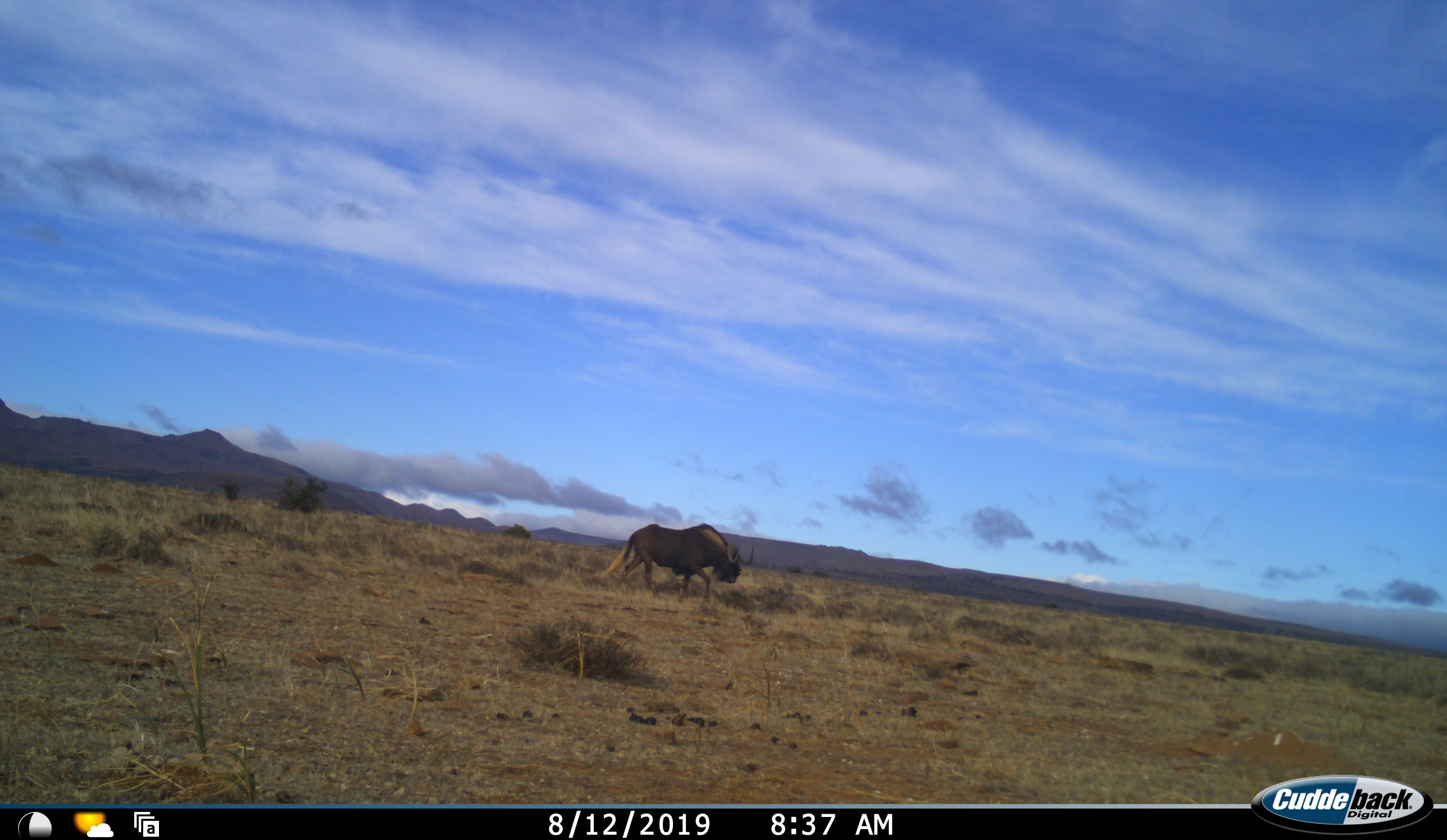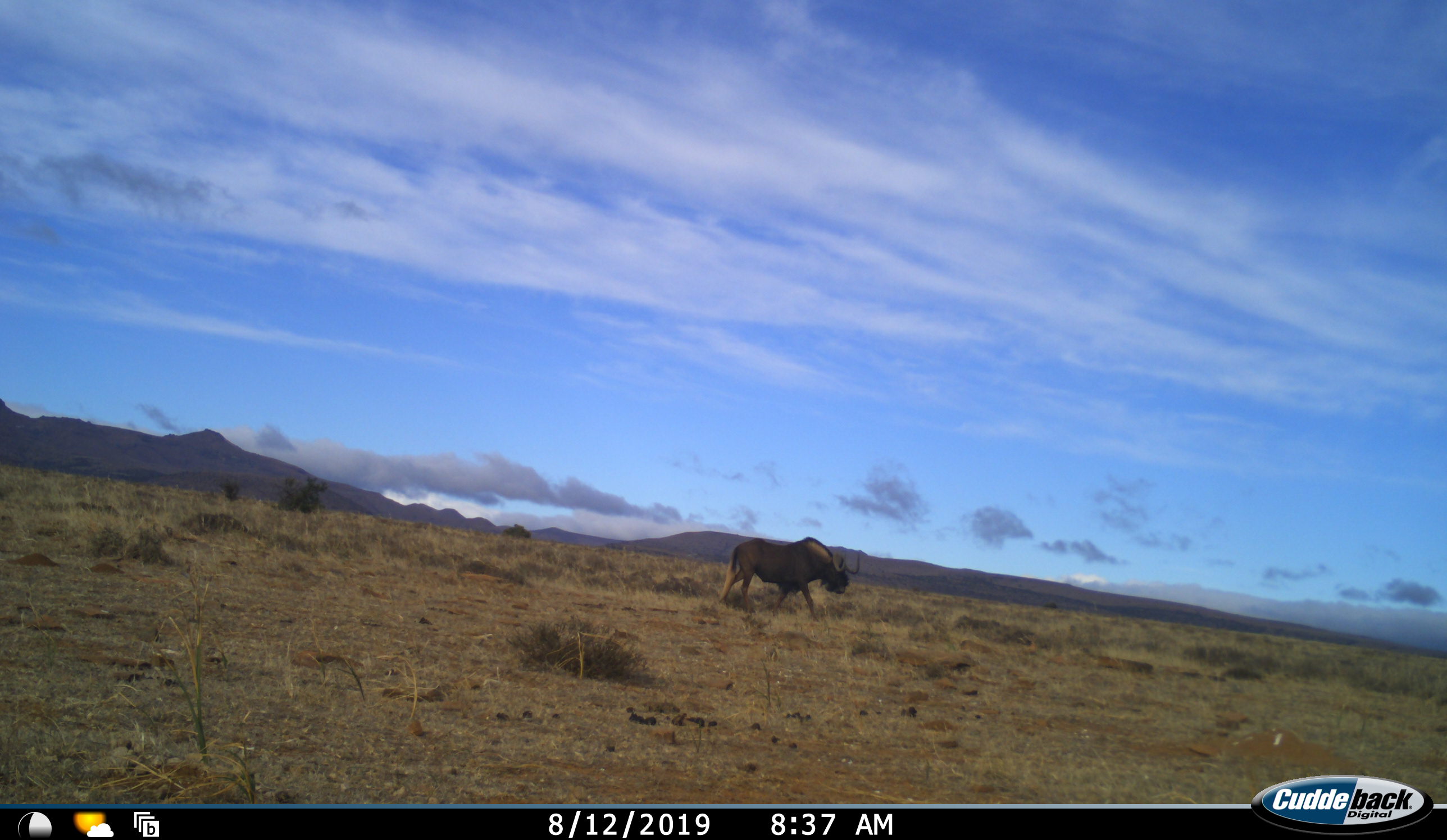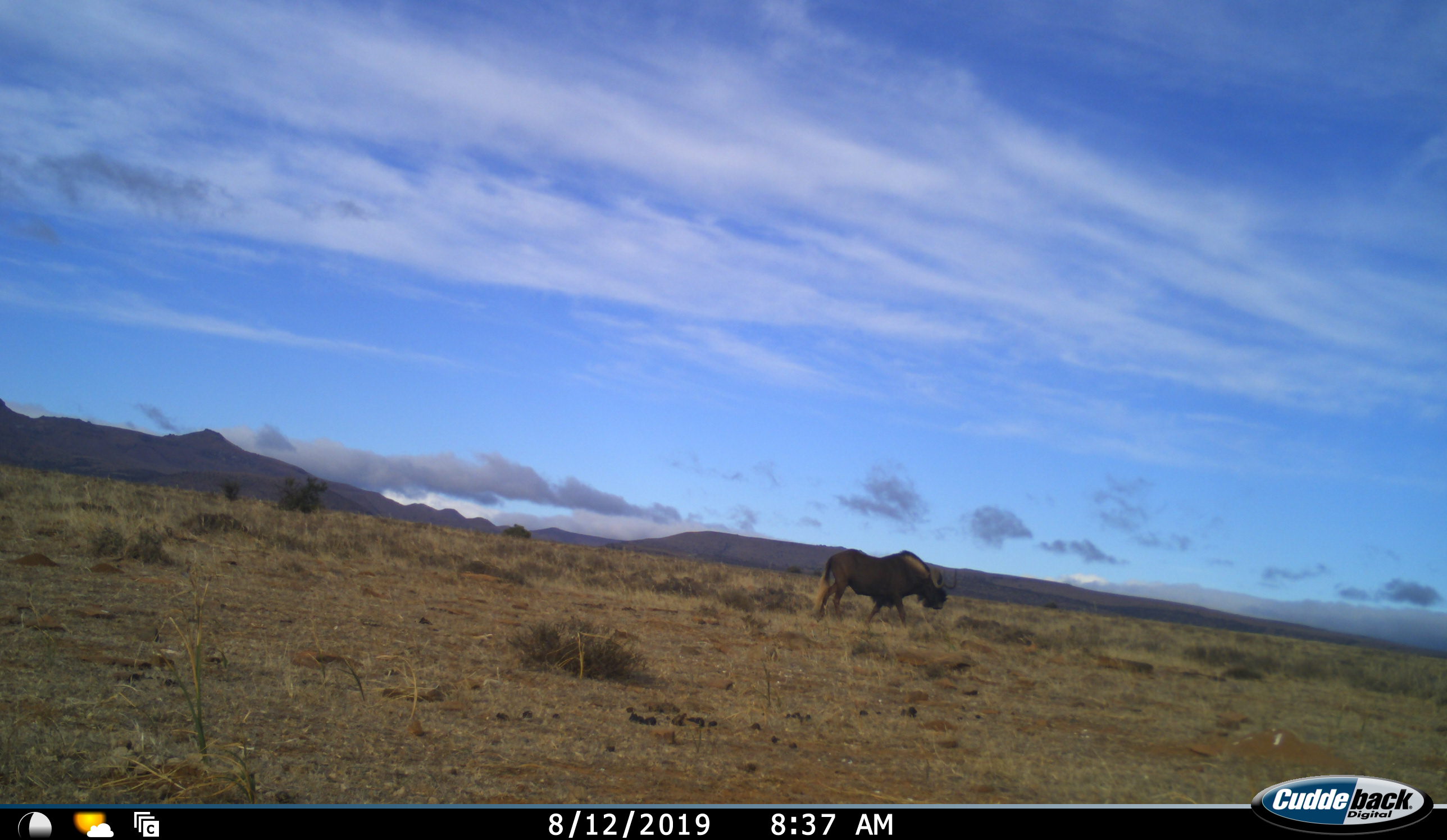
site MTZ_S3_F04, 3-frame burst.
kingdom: Animalia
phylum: Chordata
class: Mammalia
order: Artiodactyla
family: Bovidae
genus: Connochaetes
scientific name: Connochaetes gnou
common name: black wildebeest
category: wildebeestblack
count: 1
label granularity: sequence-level